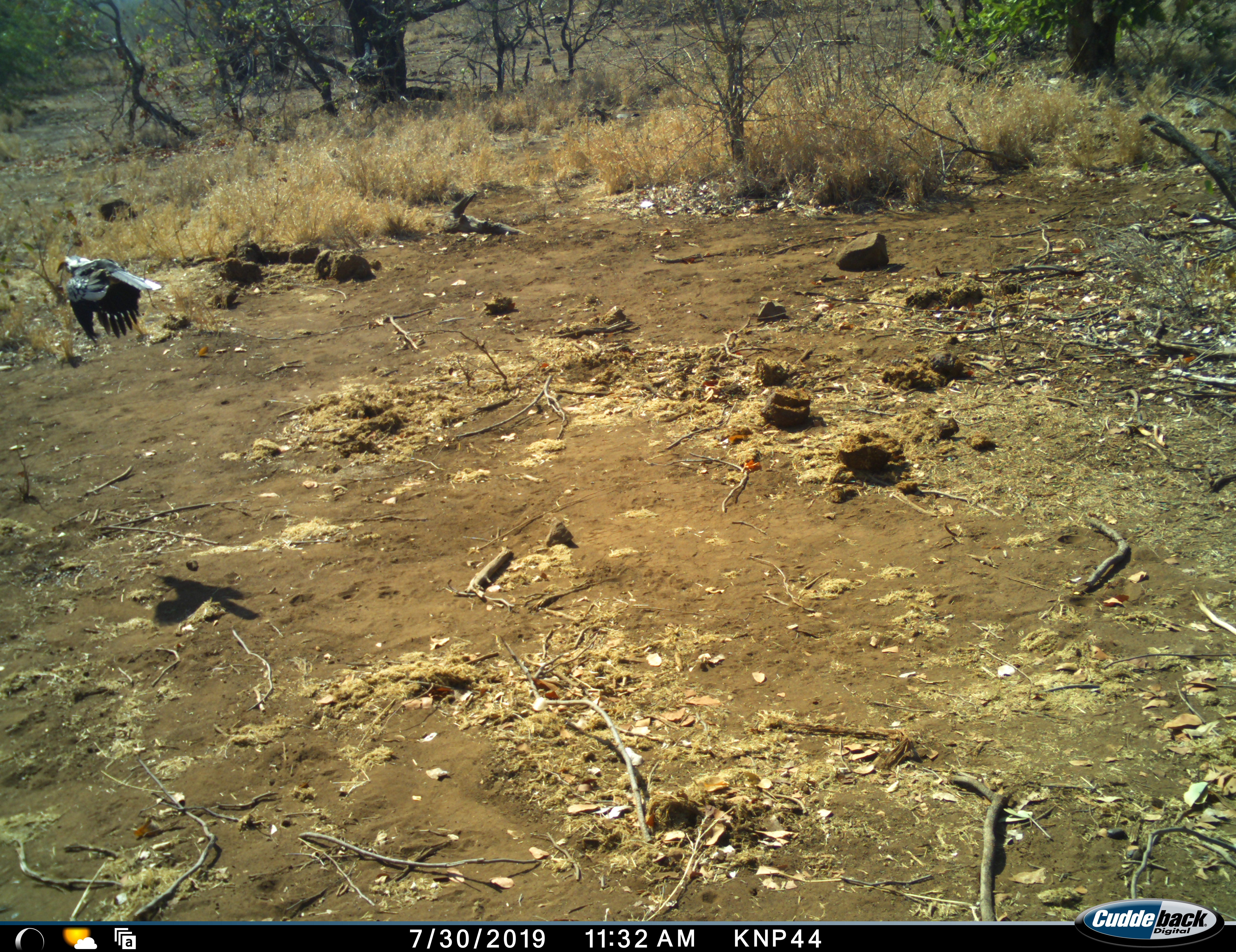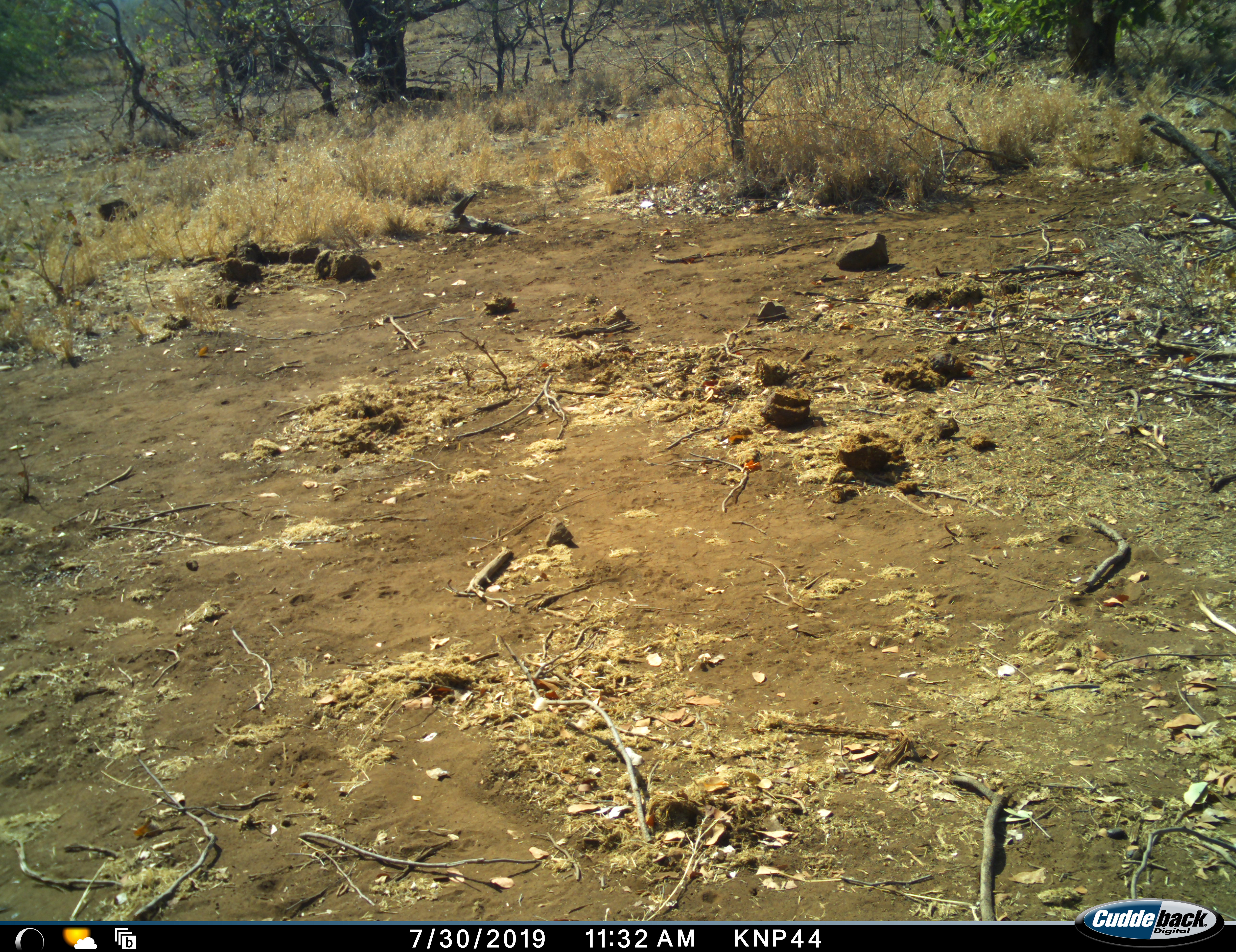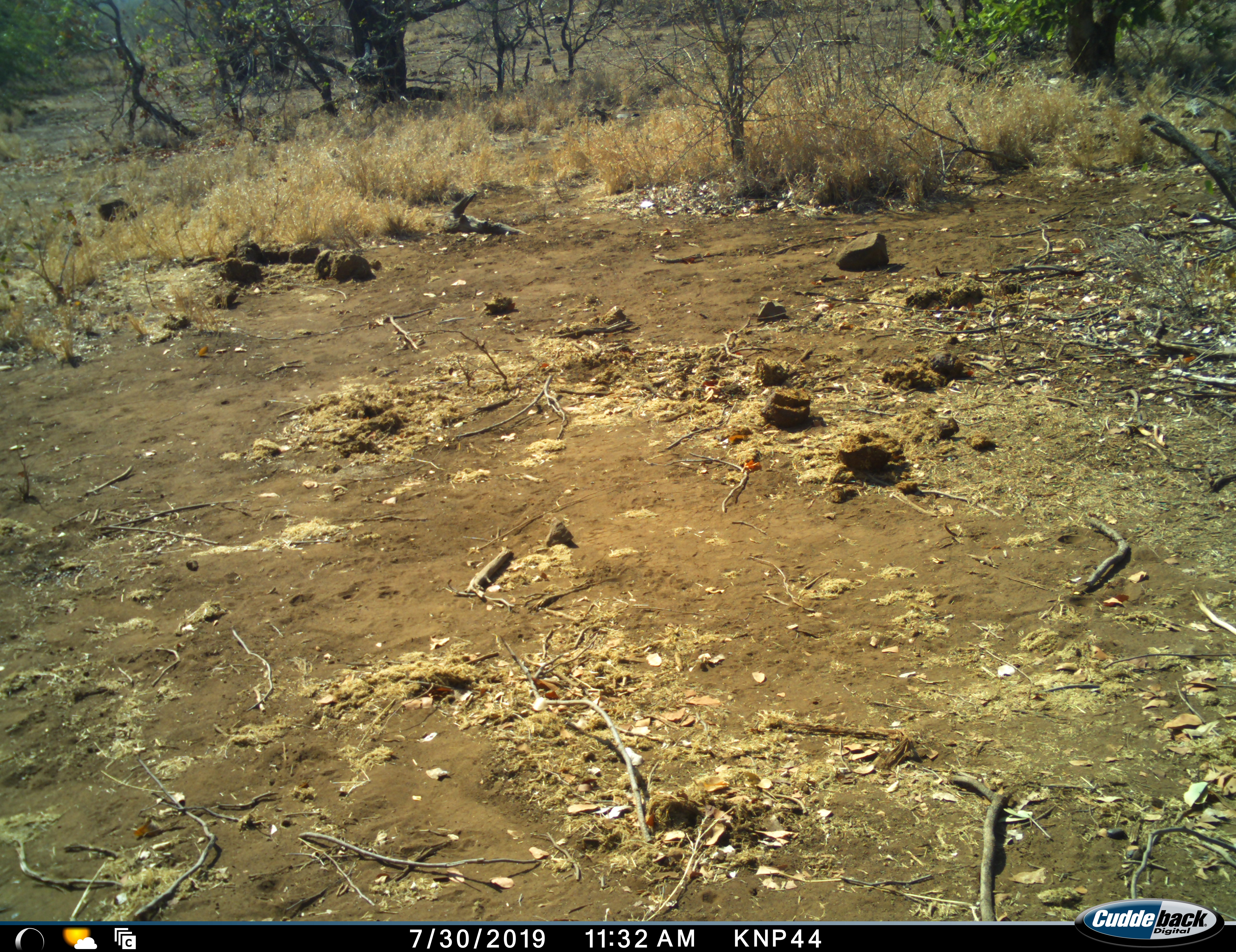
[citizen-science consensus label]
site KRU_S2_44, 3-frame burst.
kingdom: Animalia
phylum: Chordata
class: Aves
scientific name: Aves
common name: bird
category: birdother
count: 1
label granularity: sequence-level